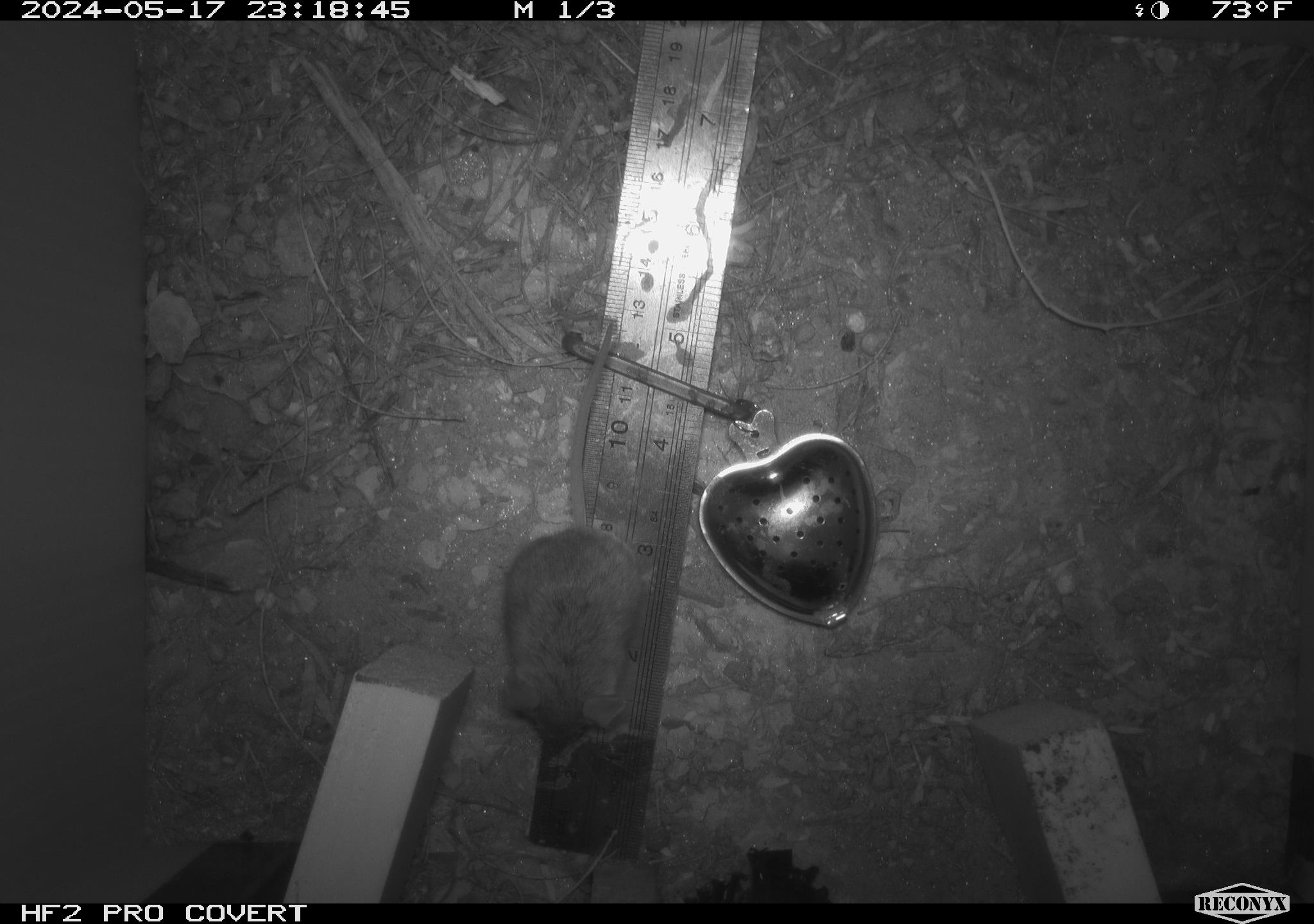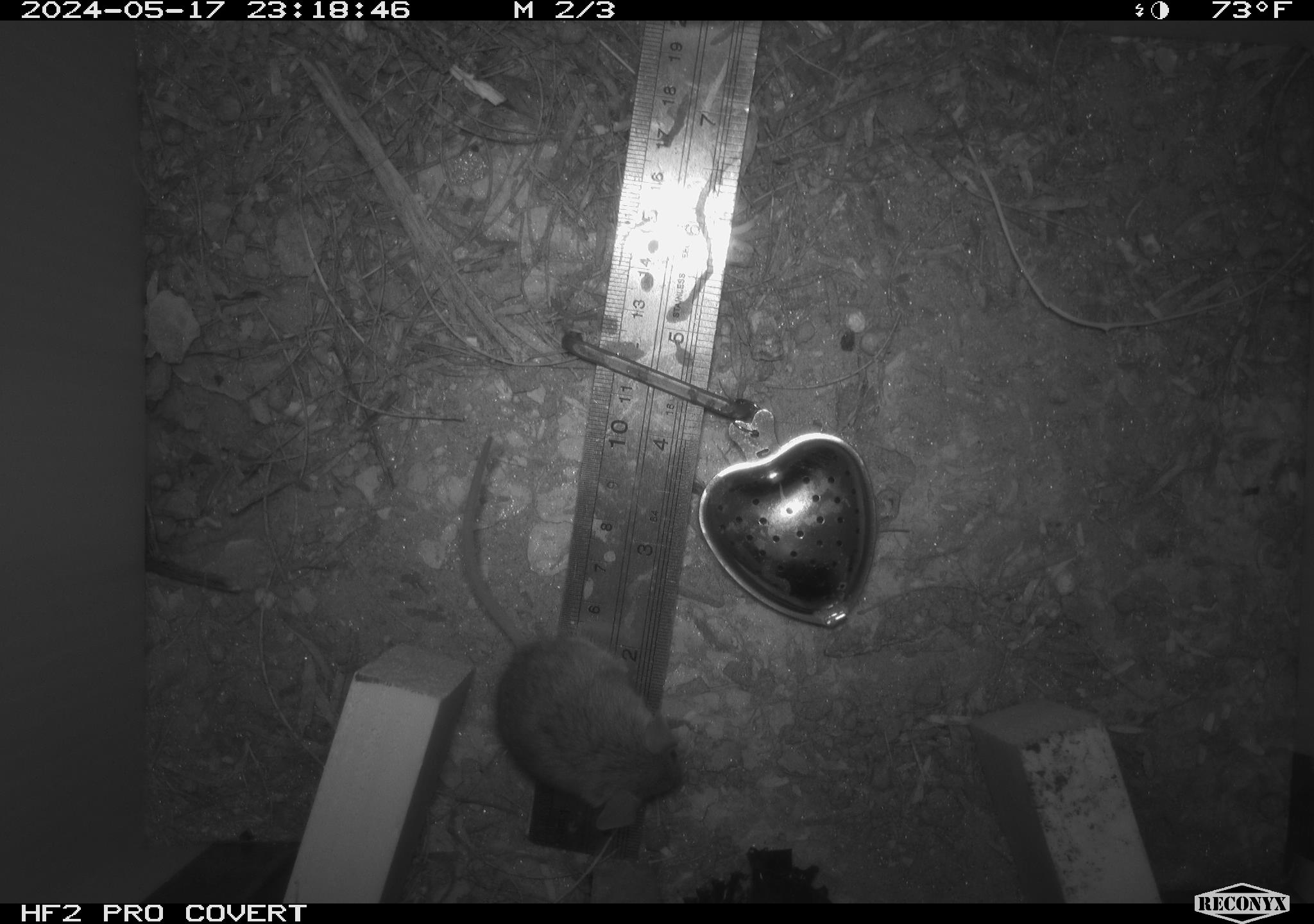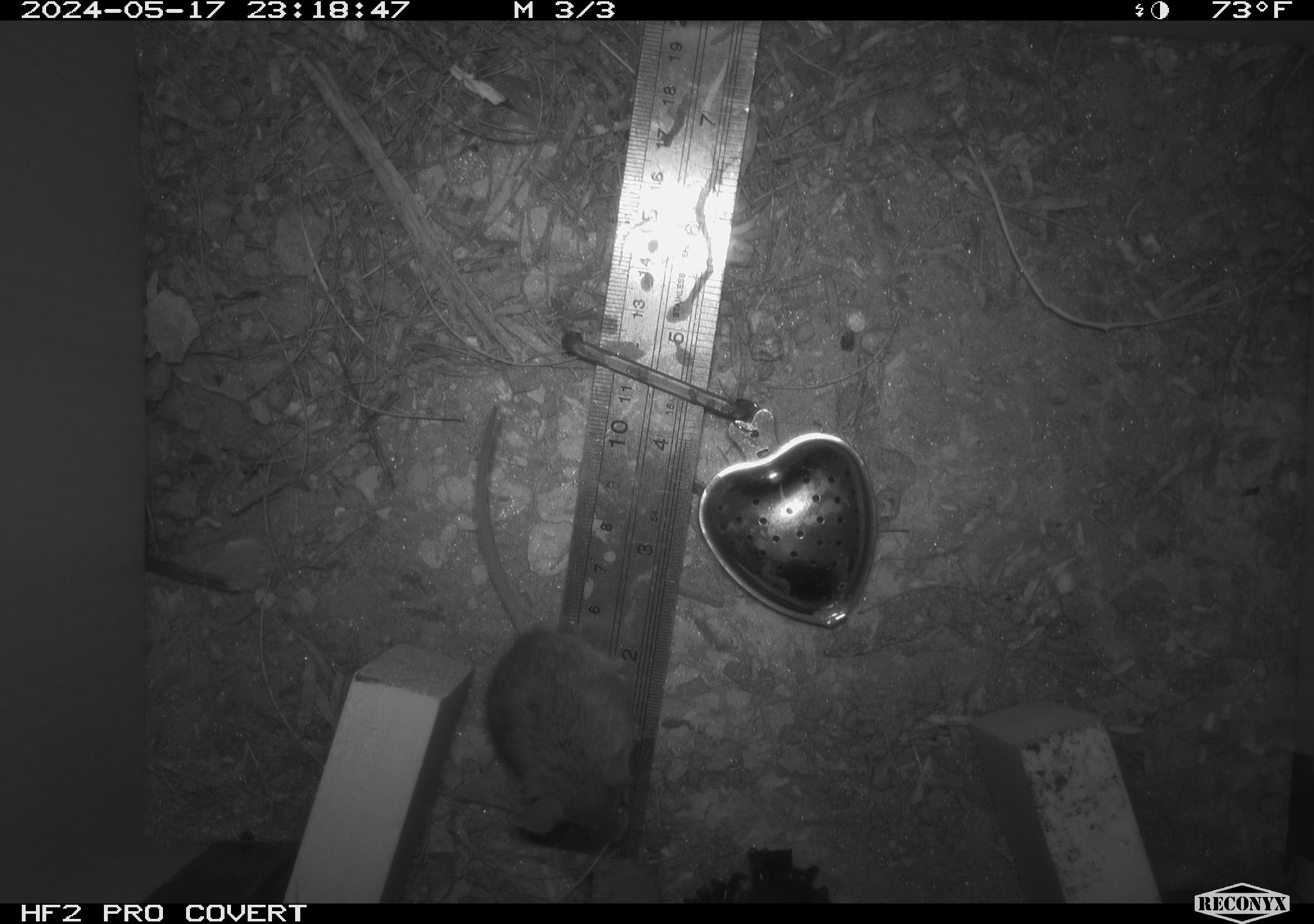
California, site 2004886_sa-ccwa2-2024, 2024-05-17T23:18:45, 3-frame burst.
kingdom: Animalia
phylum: Chordata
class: Mammalia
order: Rodentia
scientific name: Rodentia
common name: mouse species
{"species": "mouse species (Rodentia)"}